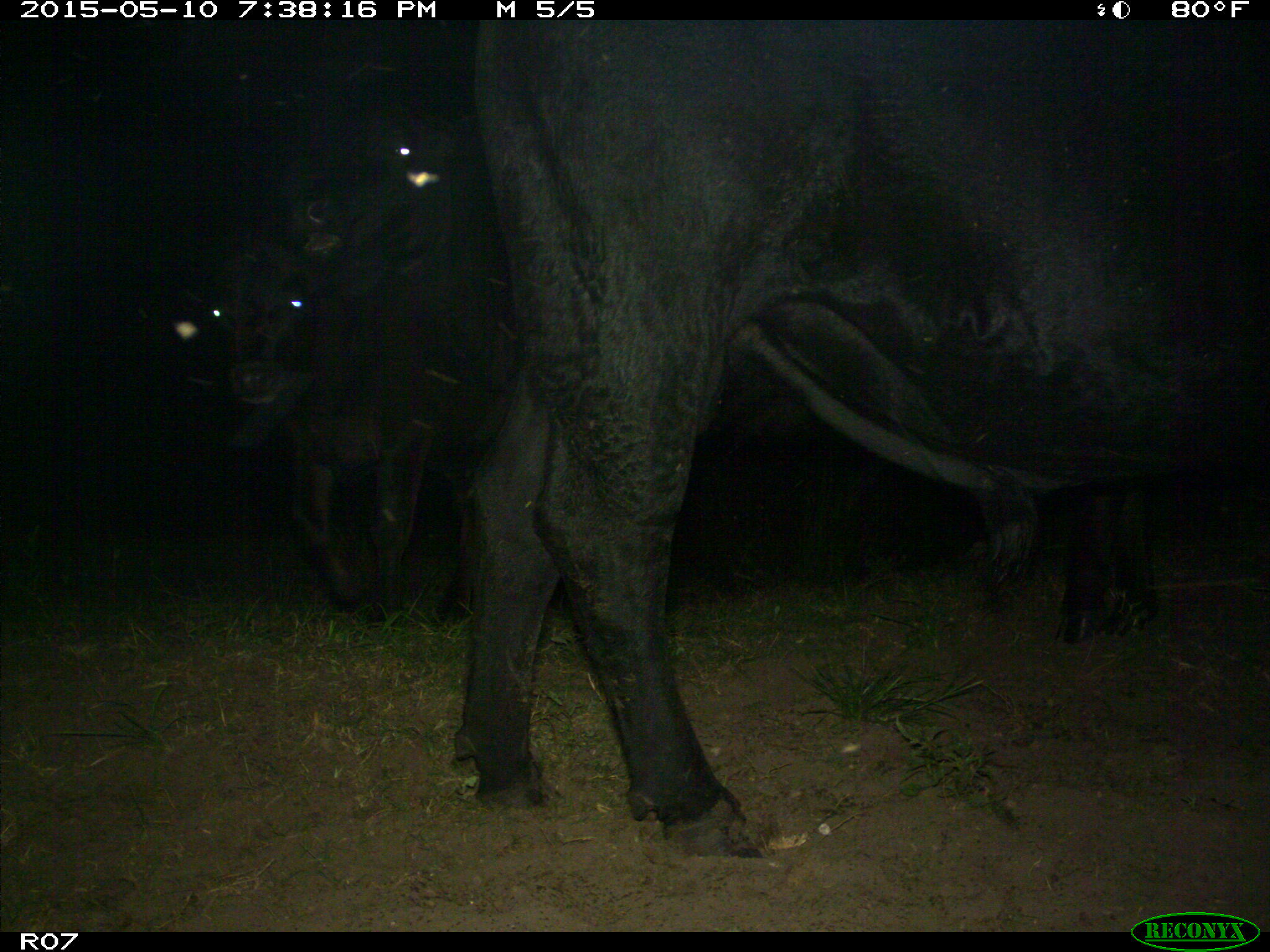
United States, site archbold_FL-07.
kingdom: Animalia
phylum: Chordata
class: Mammalia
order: Artiodactyla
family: Bovidae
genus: Bos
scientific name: Bos taurus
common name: domestic cow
Bos taurus (domestic cow).